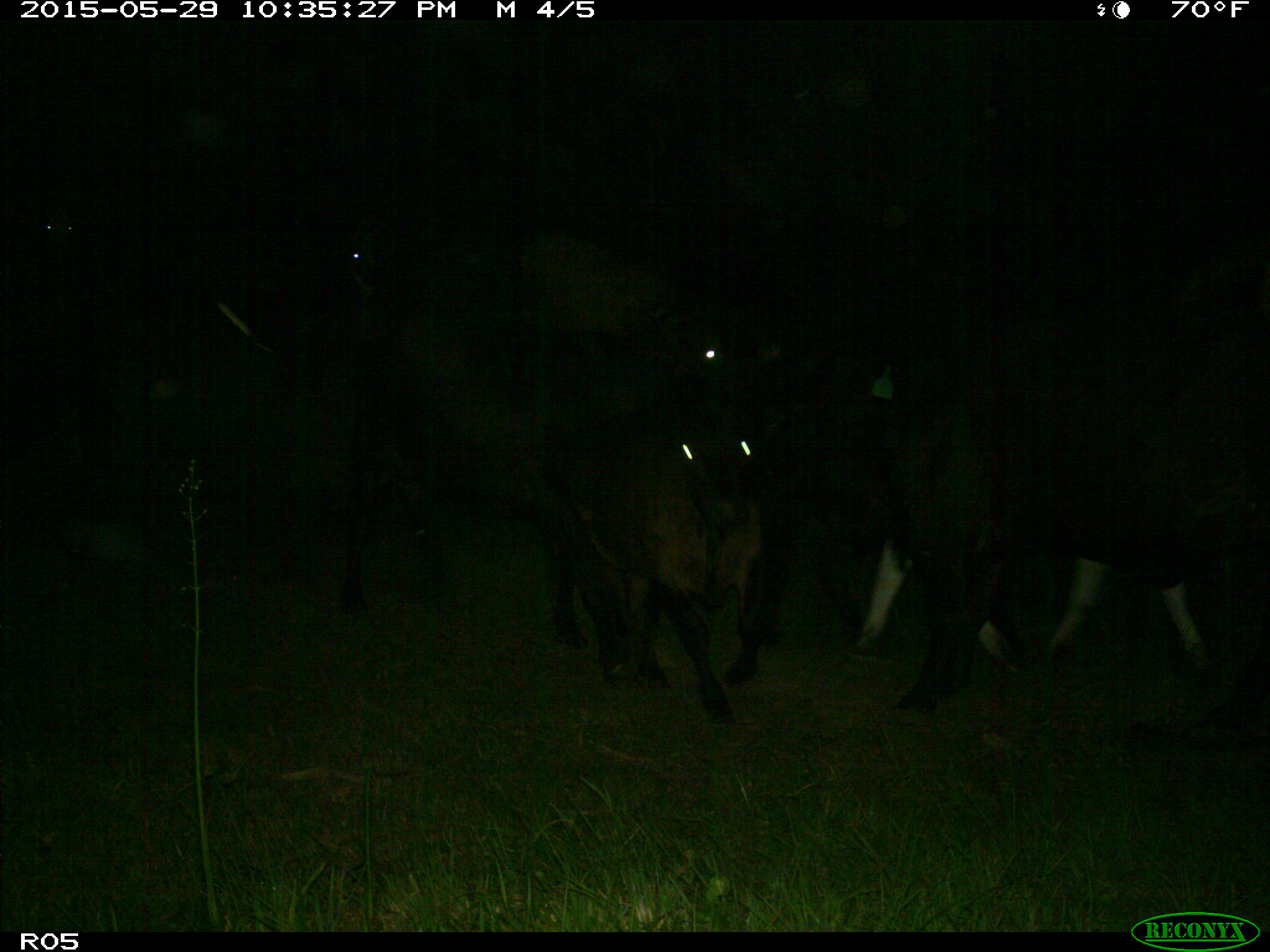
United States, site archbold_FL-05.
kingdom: Animalia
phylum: Chordata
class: Mammalia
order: Artiodactyla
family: Bovidae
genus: Bos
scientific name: Bos taurus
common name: domestic cow